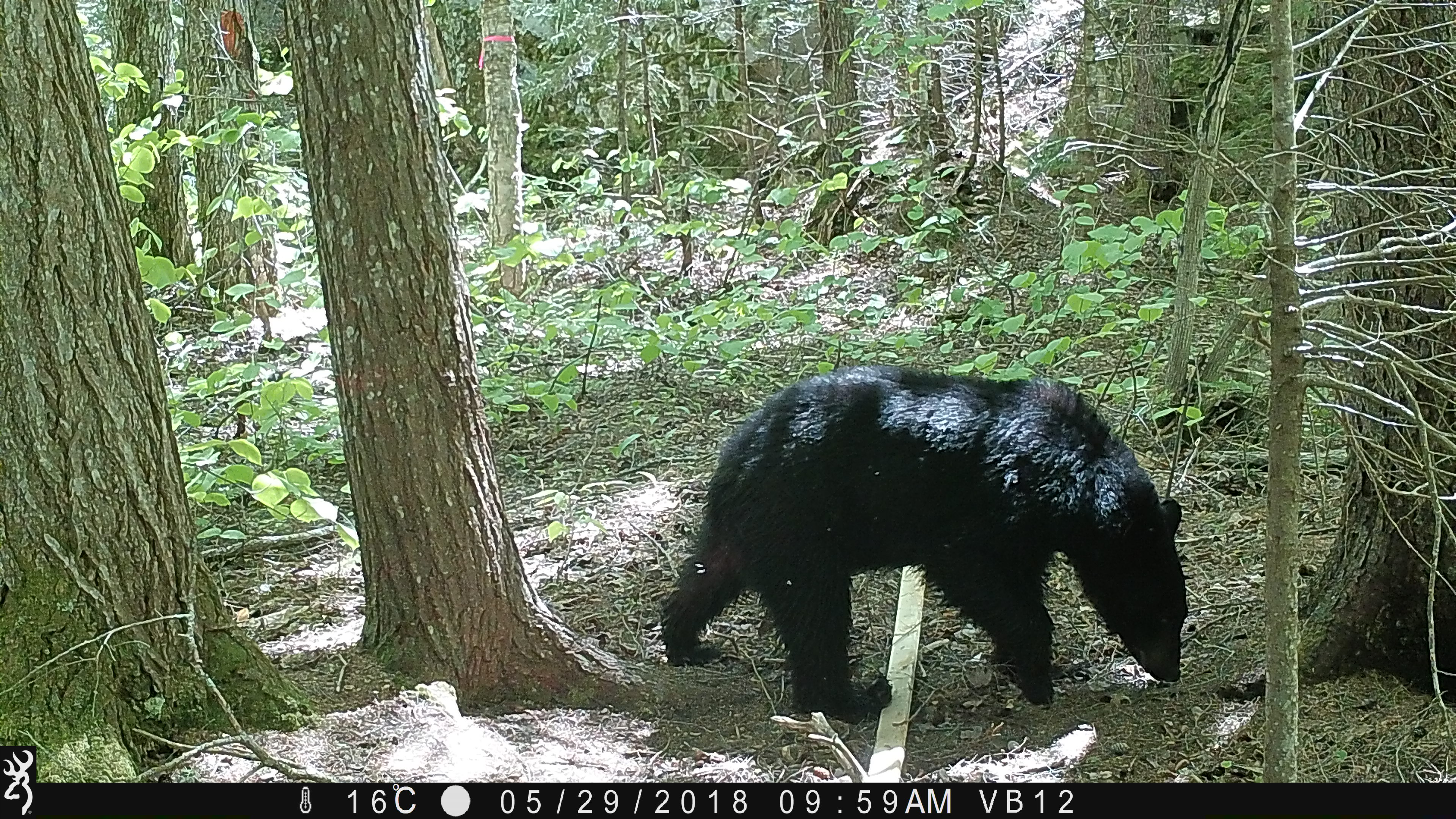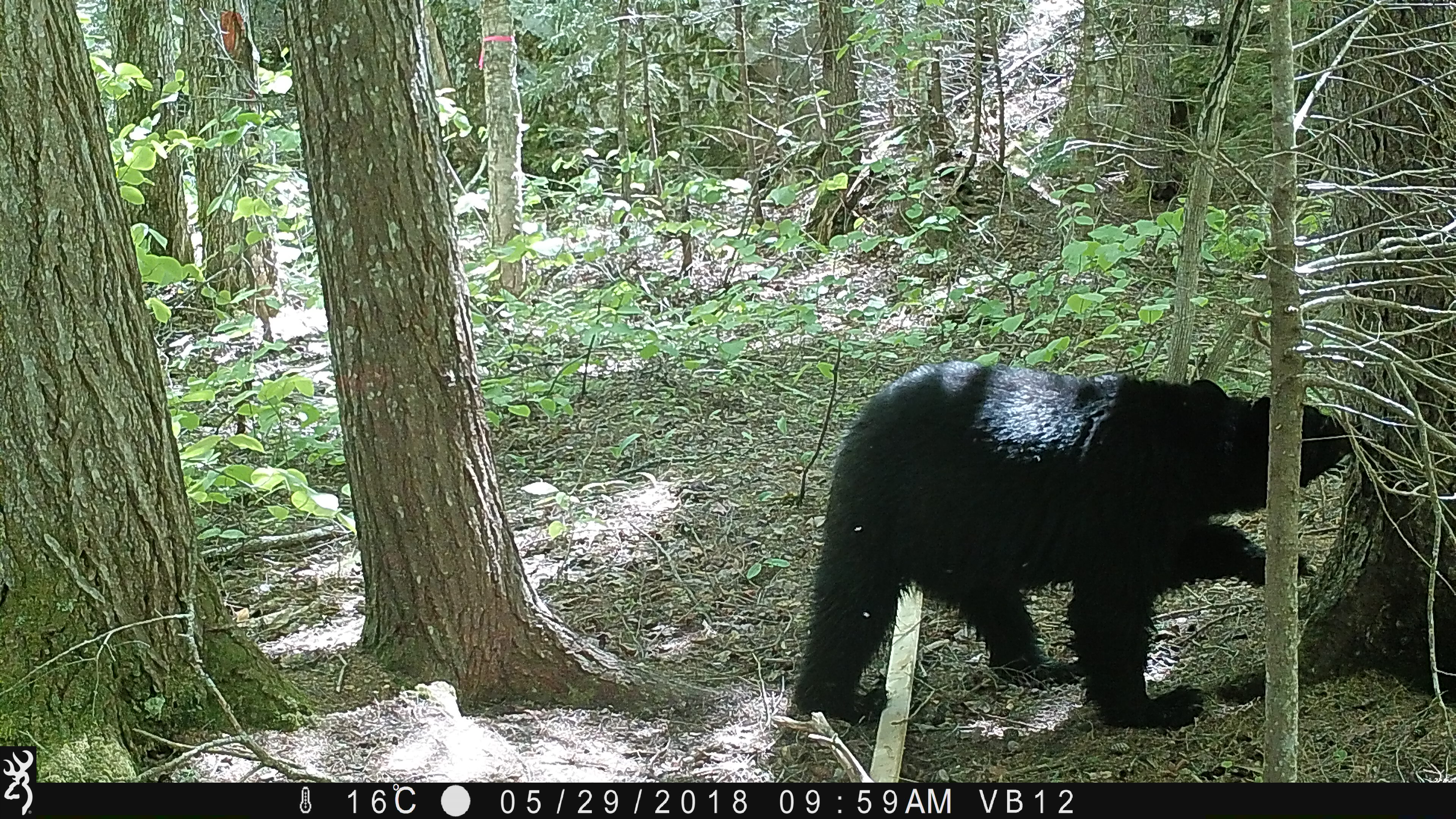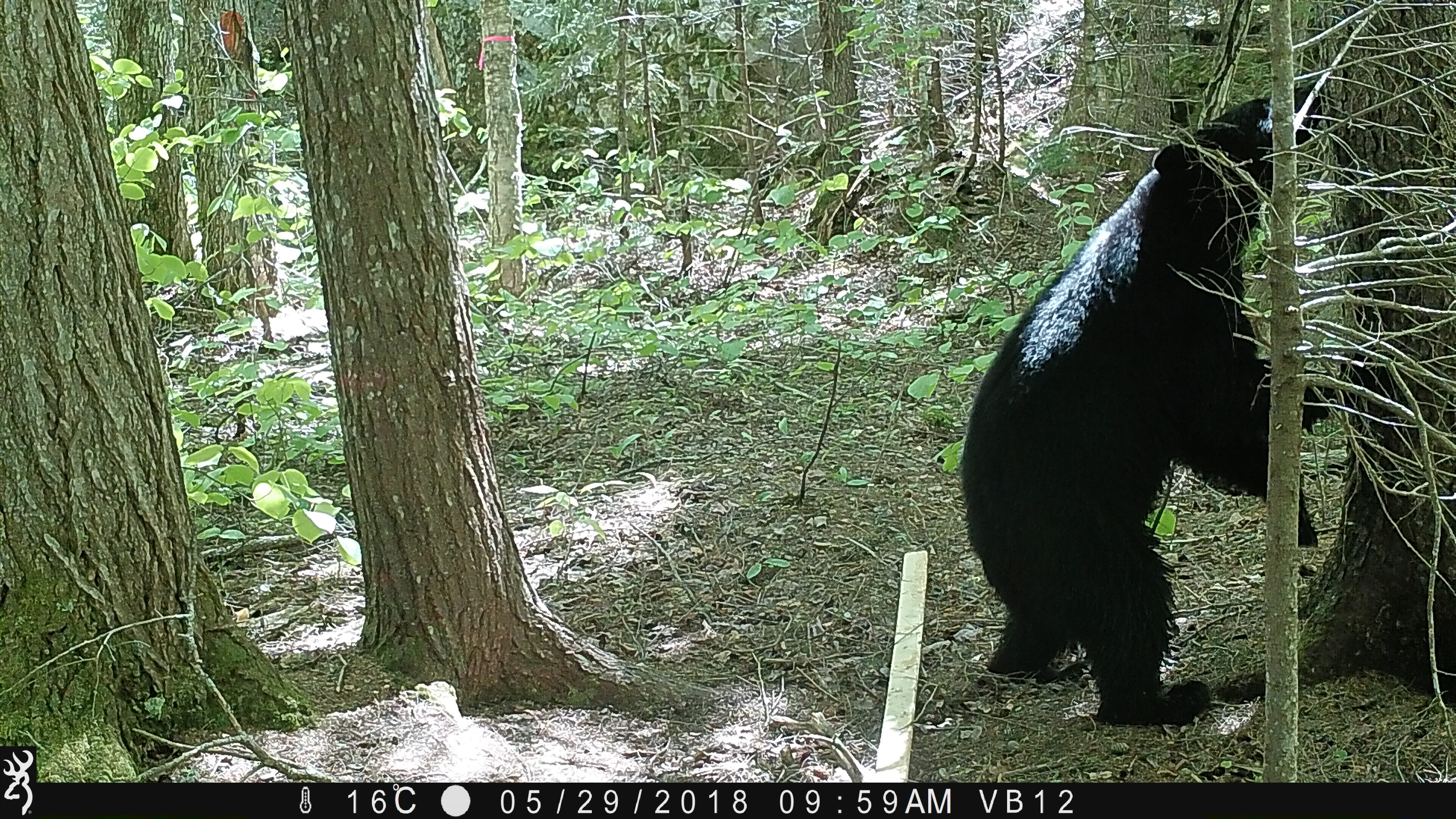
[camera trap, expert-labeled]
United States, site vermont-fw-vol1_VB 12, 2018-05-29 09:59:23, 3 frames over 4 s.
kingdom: Animalia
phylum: Chordata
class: Mammalia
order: Carnivora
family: Ursidae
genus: Ursus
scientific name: Ursus americanus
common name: black bear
Black bear (Ursus americanus).